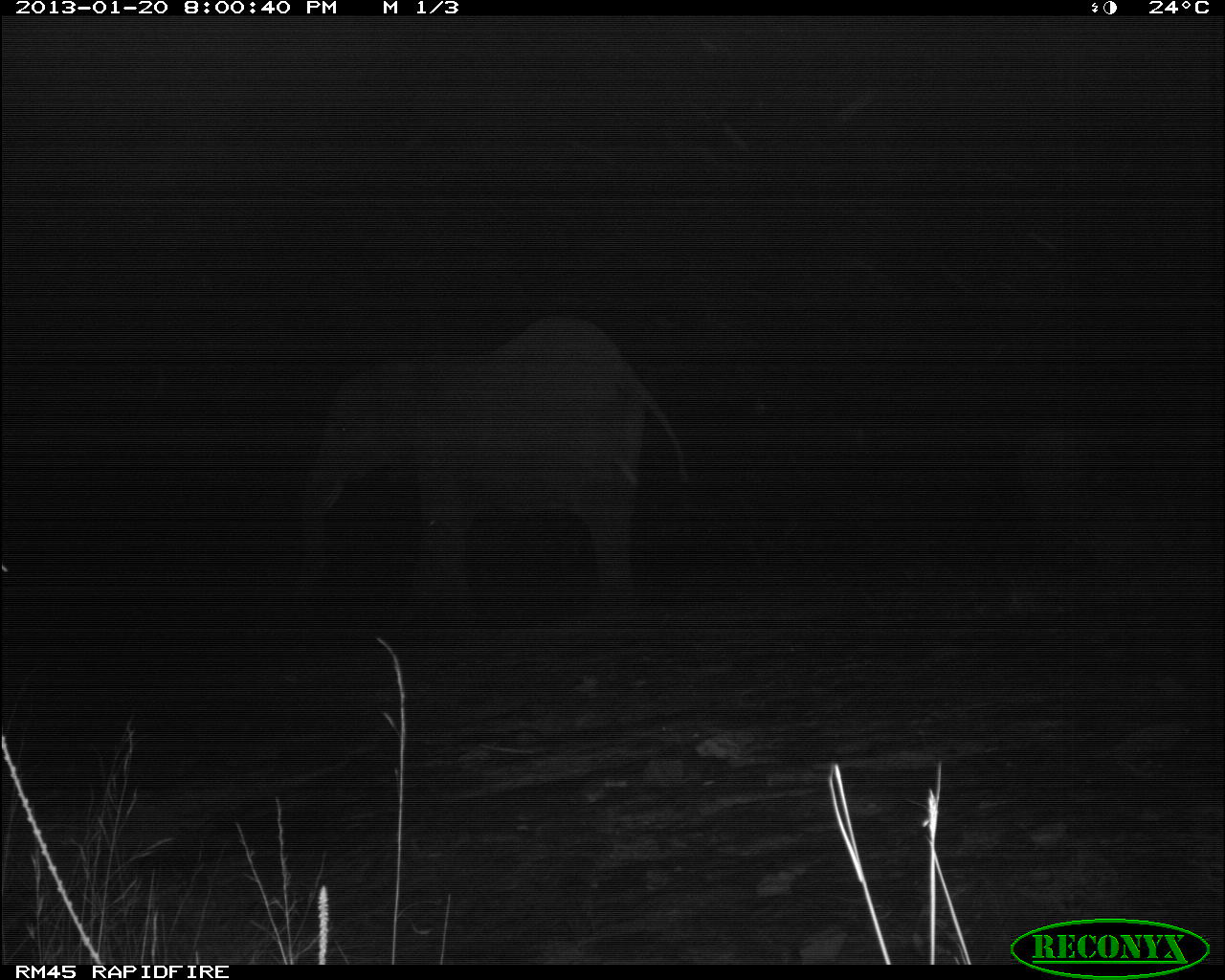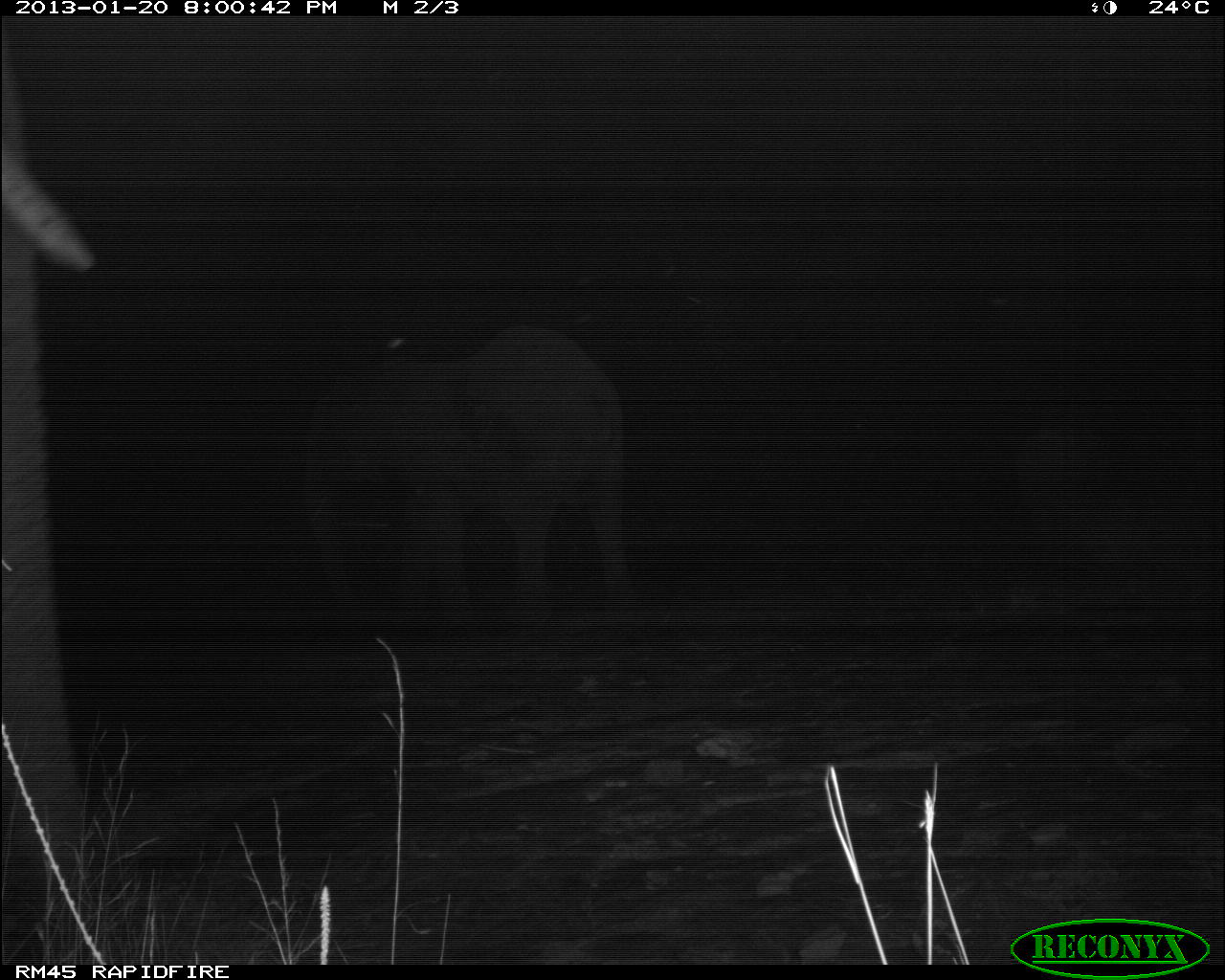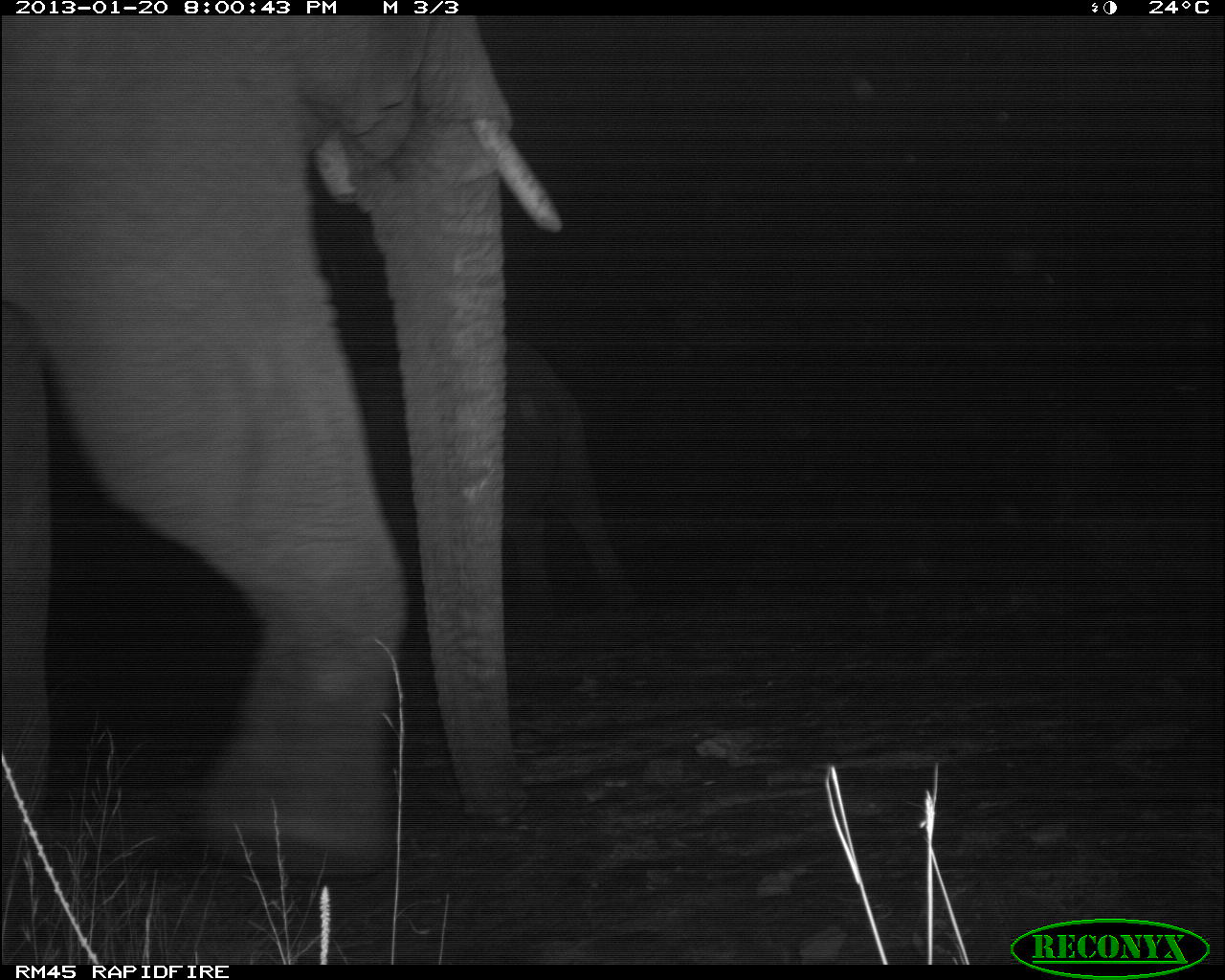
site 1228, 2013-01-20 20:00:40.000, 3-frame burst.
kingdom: Animalia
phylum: Chordata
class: Mammalia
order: Proboscidea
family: Elephantidae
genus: Loxodonta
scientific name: Loxodonta africana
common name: african bush elephant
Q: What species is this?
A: Loxodonta africana (african bush elephant).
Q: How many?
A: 1.